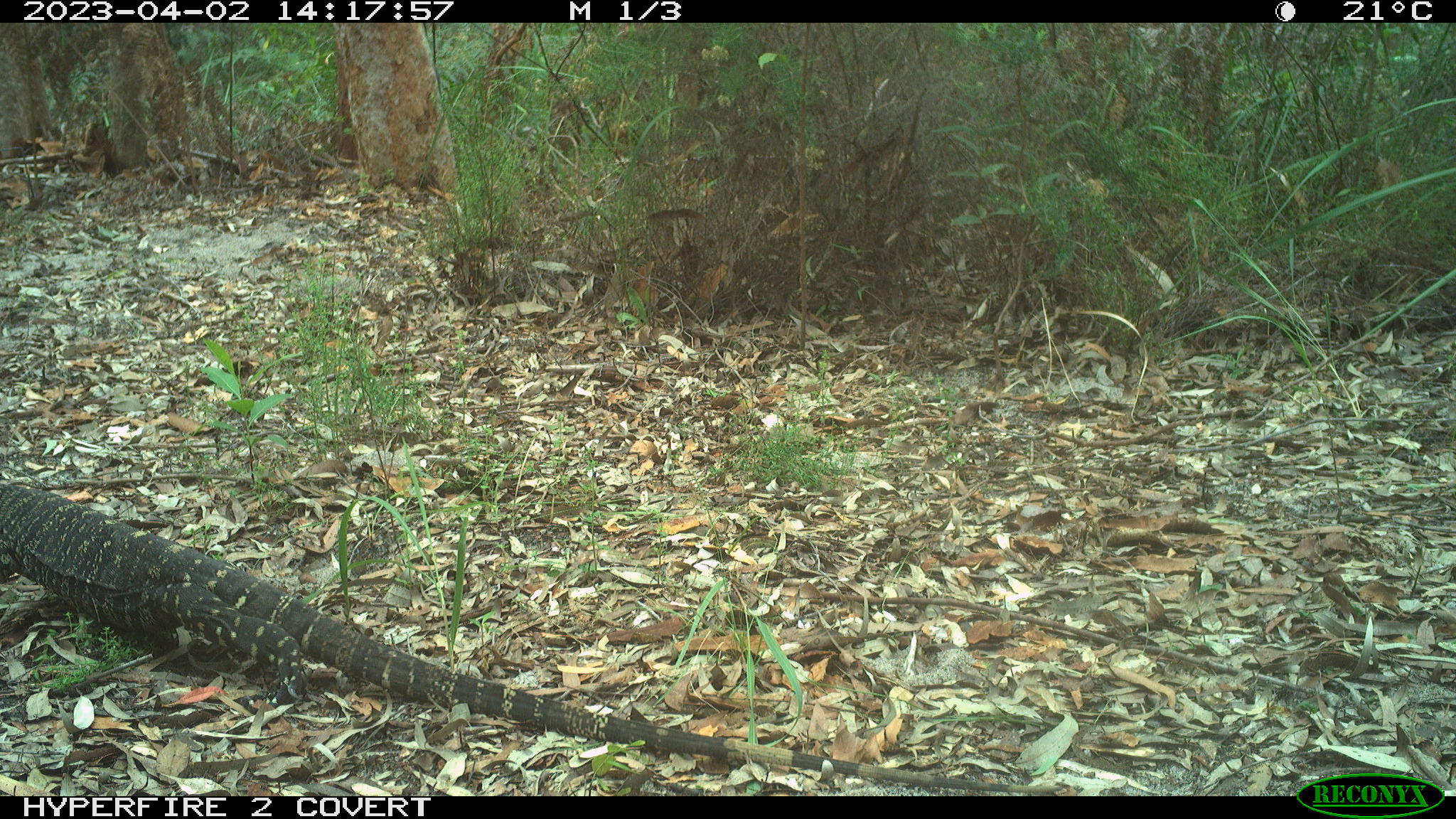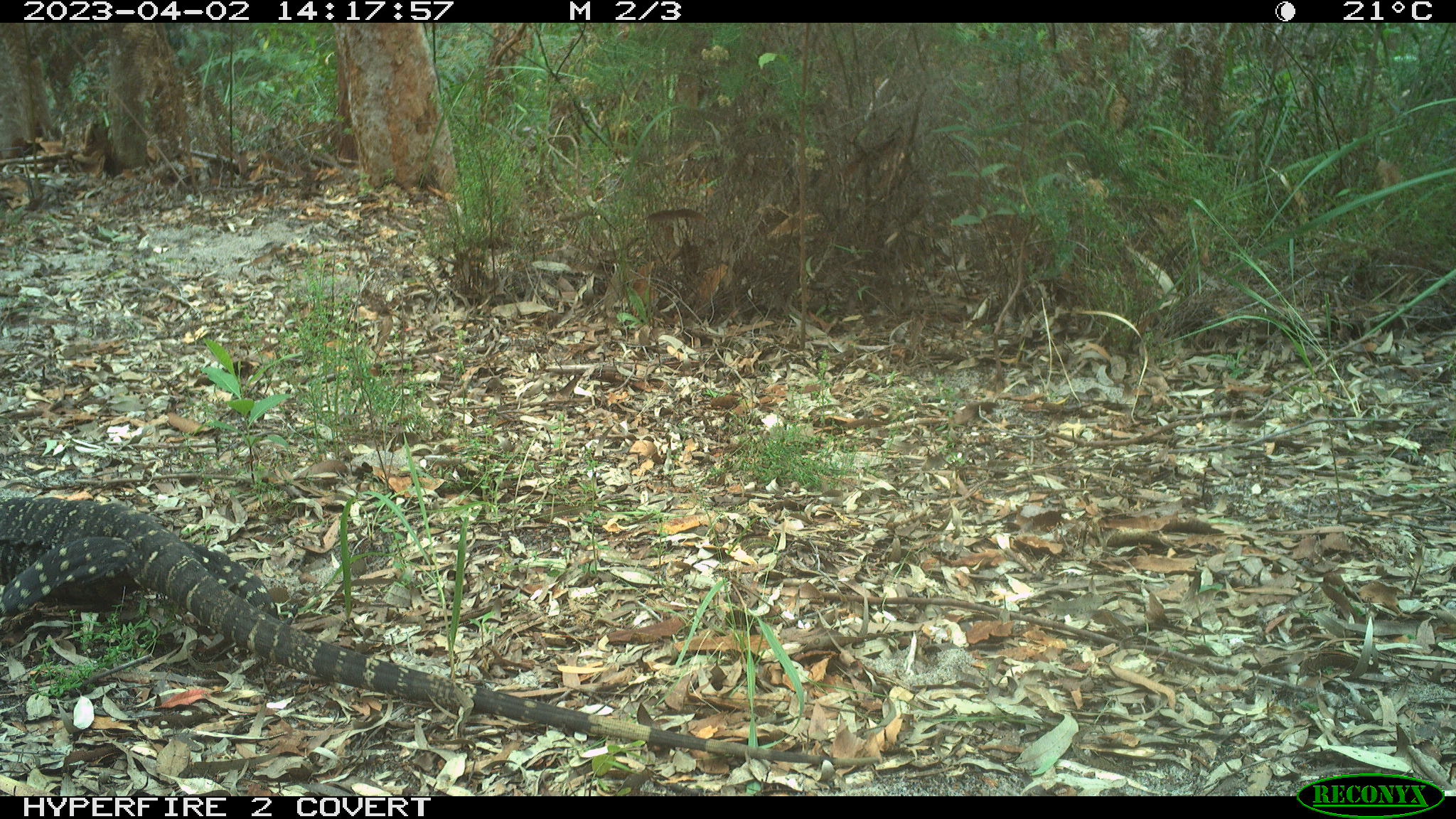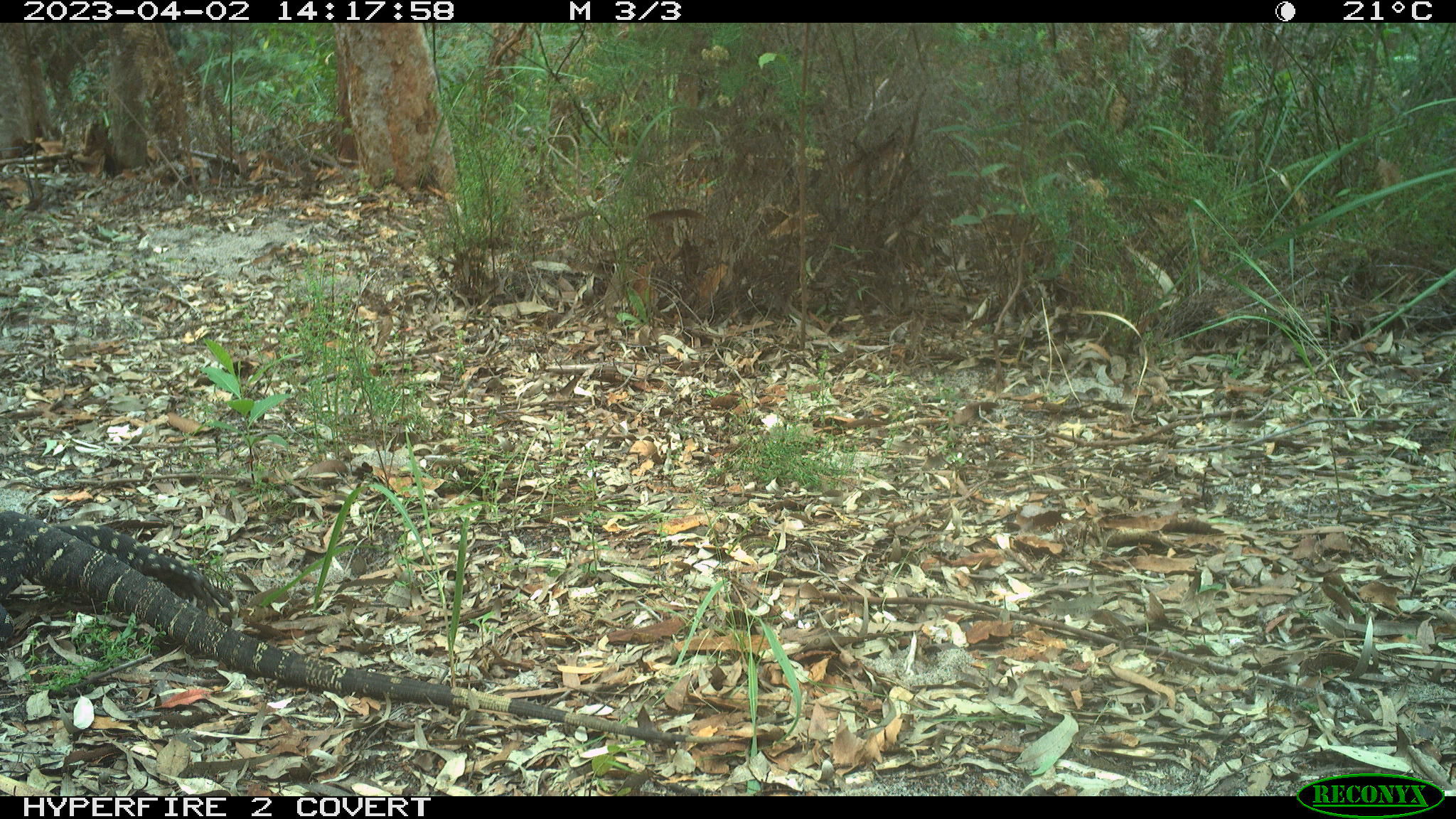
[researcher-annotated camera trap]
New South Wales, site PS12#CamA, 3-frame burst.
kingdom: Animalia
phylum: Chordata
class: Reptilia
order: Squamata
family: Varanidae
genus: Varanus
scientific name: Varanus varius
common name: lace monitor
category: goanna